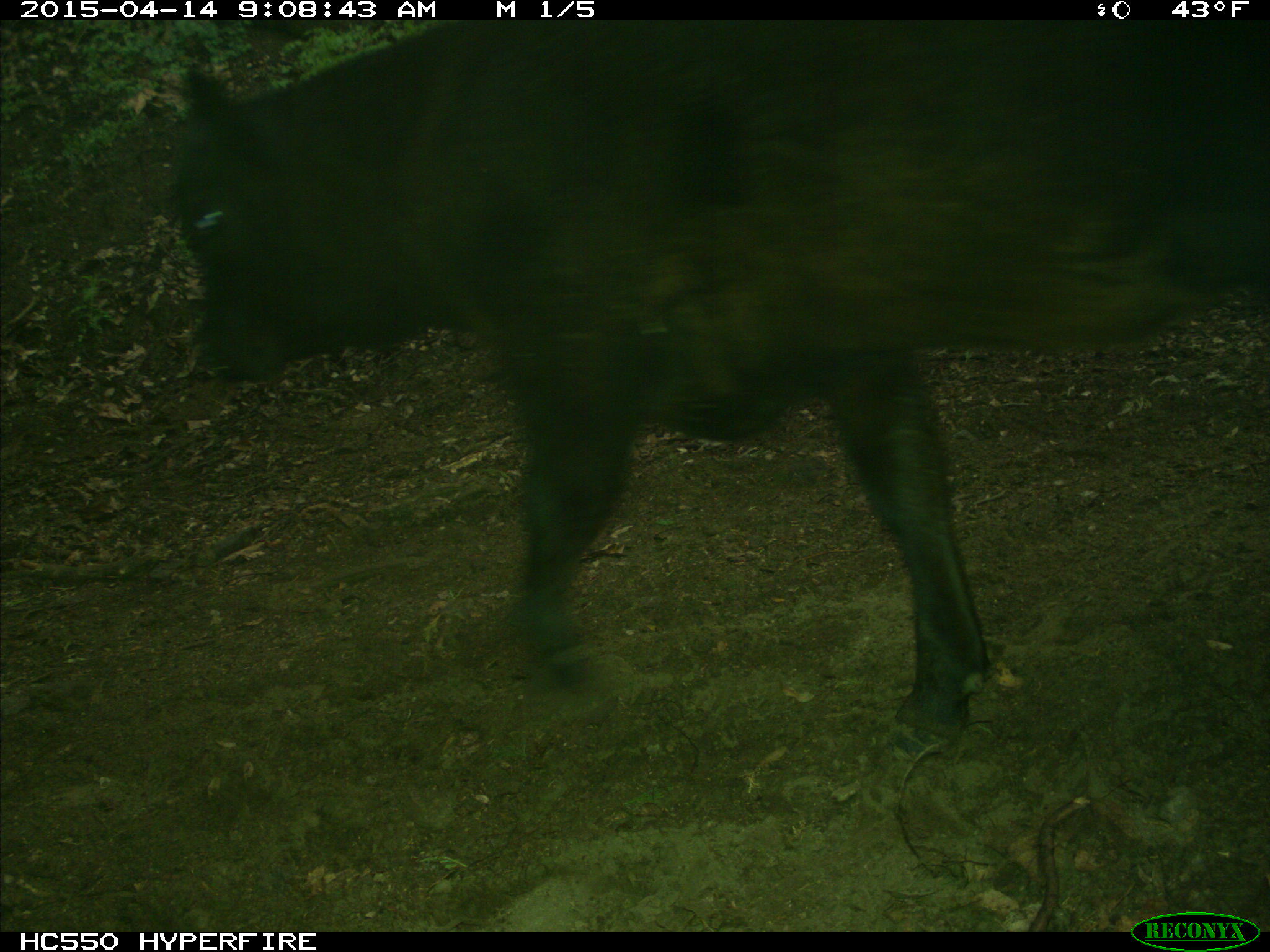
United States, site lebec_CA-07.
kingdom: Animalia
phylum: Chordata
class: Mammalia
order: Artiodactyla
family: Bovidae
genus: Bos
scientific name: Bos taurus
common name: domestic cow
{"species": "Bos taurus (domestic cow)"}